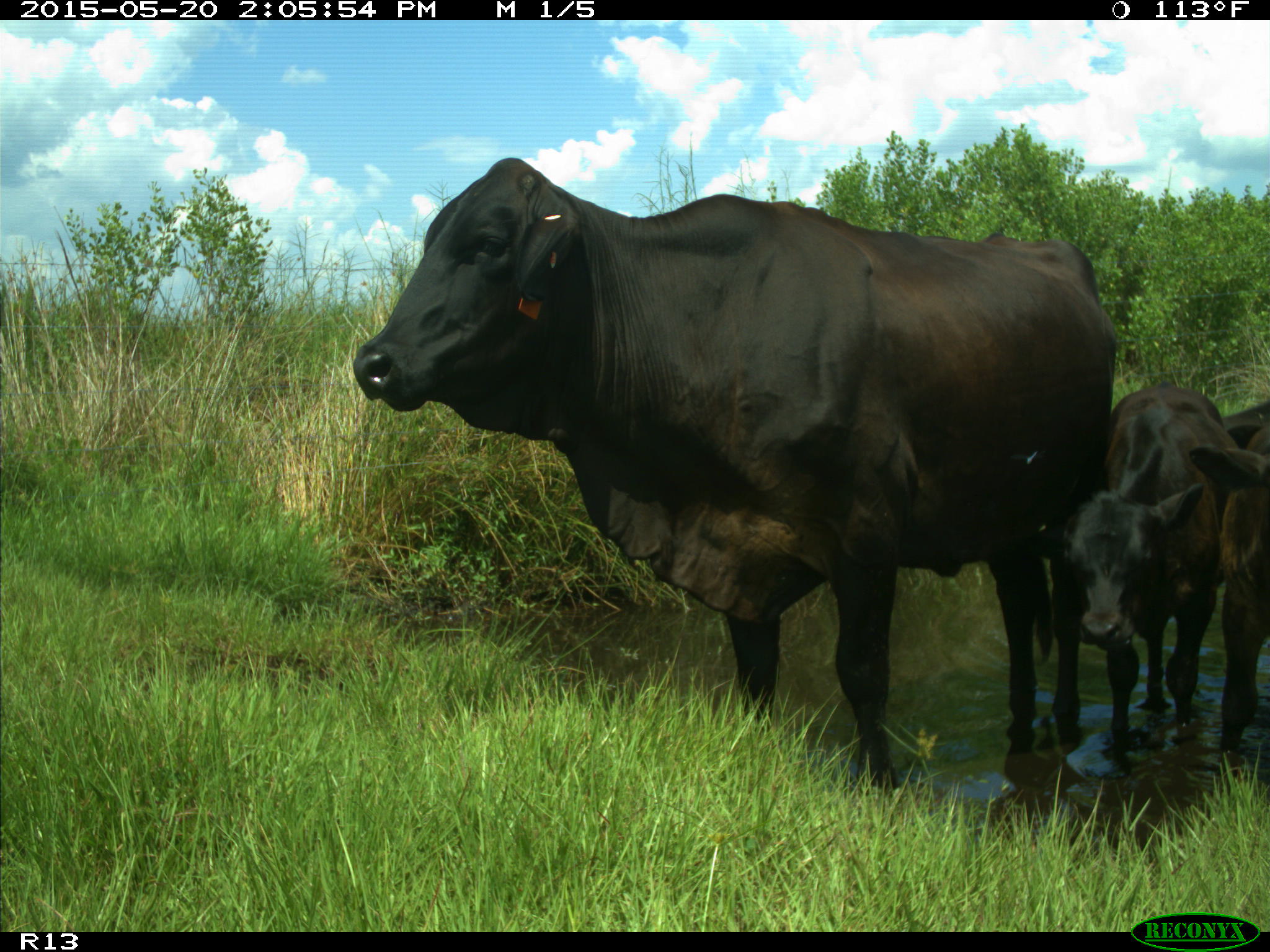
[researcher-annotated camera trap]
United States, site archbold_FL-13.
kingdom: Animalia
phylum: Chordata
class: Mammalia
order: Artiodactyla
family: Bovidae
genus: Bos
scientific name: Bos taurus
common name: domestic cow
Bos taurus (domestic cow).